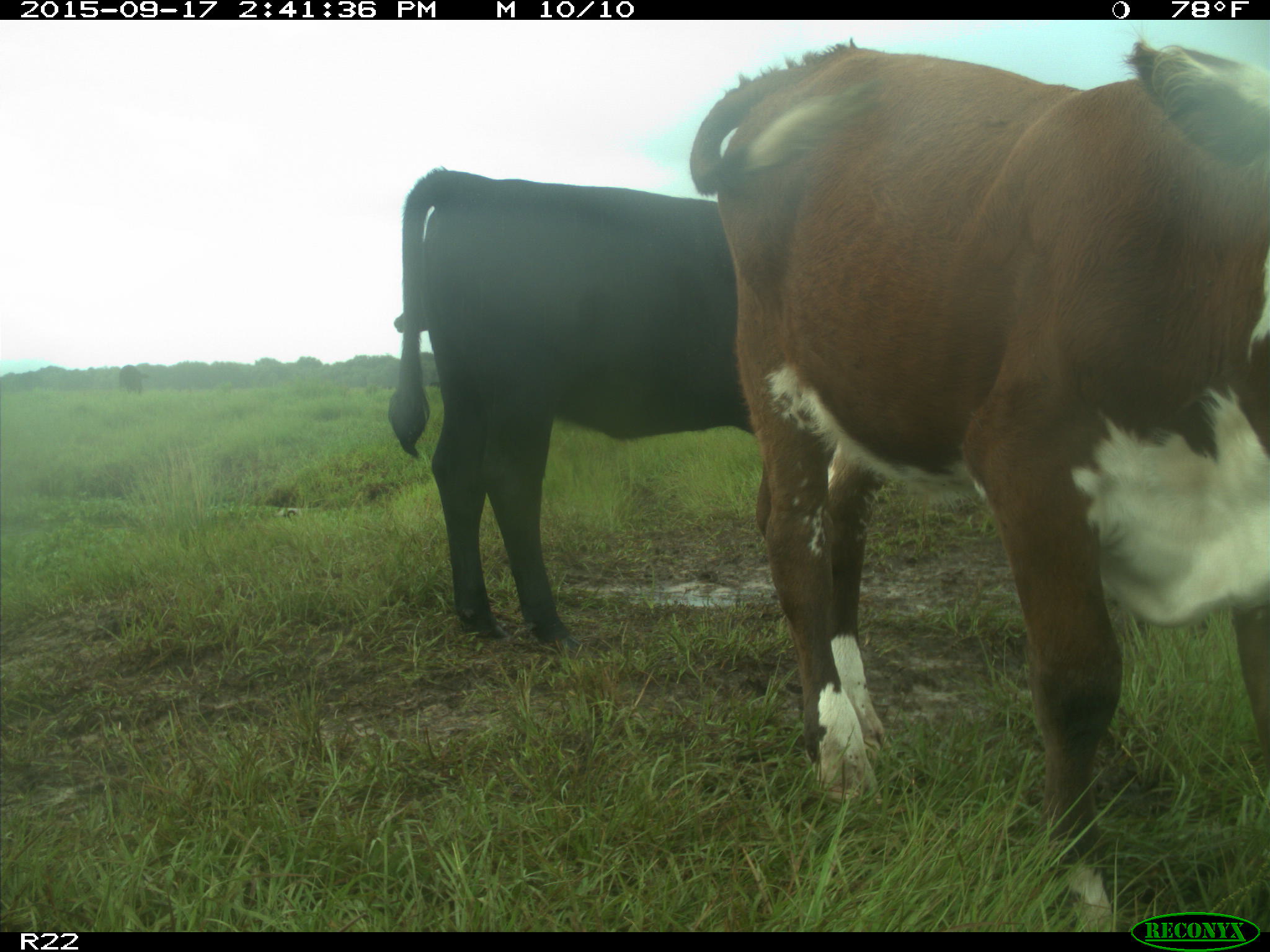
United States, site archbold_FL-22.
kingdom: Animalia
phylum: Chordata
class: Mammalia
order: Artiodactyla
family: Bovidae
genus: Bos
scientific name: Bos taurus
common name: domestic cow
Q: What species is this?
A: Bos taurus (domestic cow).